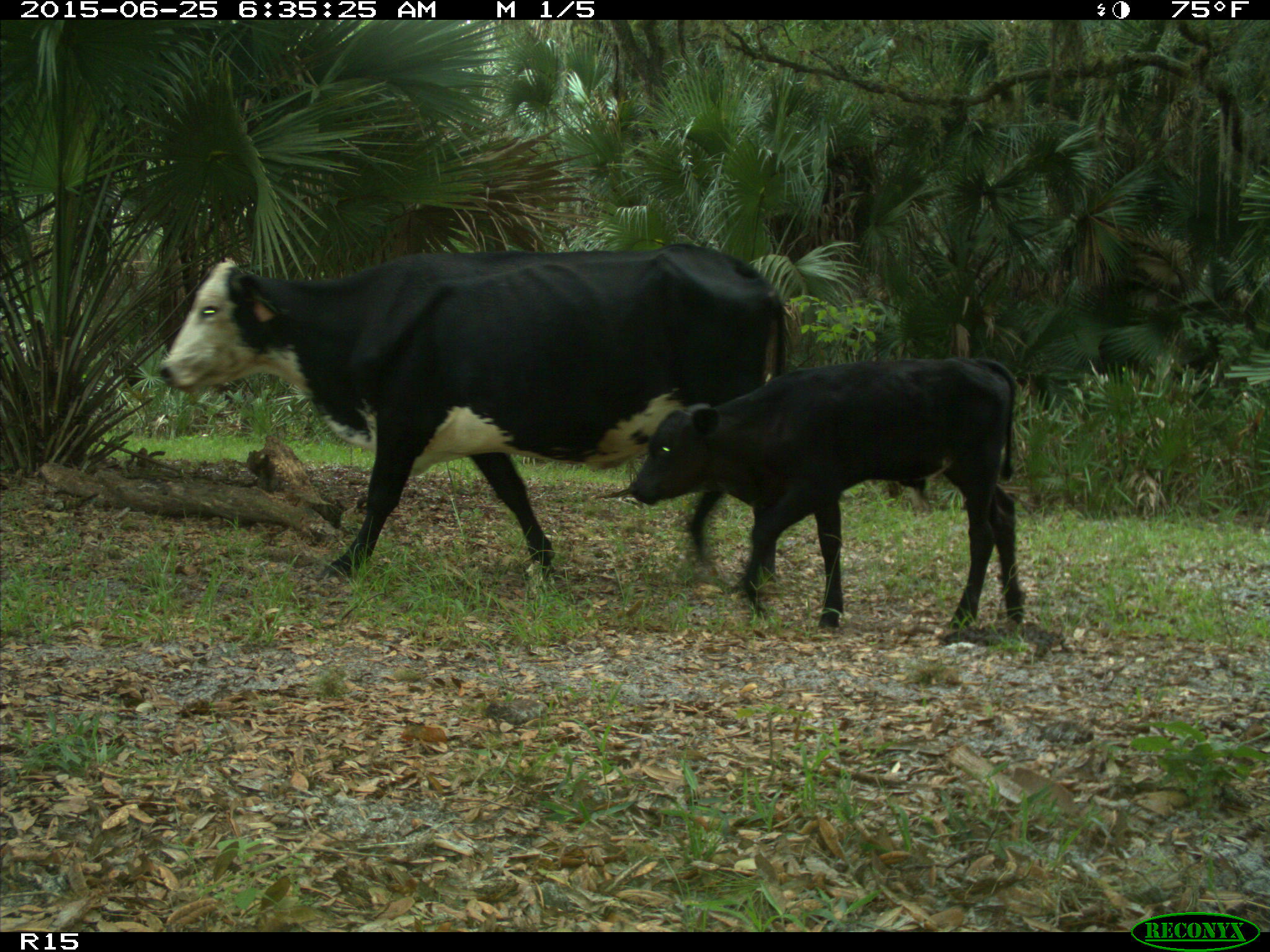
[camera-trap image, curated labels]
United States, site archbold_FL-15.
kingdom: Animalia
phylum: Chordata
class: Mammalia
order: Artiodactyla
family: Bovidae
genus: Bos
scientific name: Bos taurus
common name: domestic cow